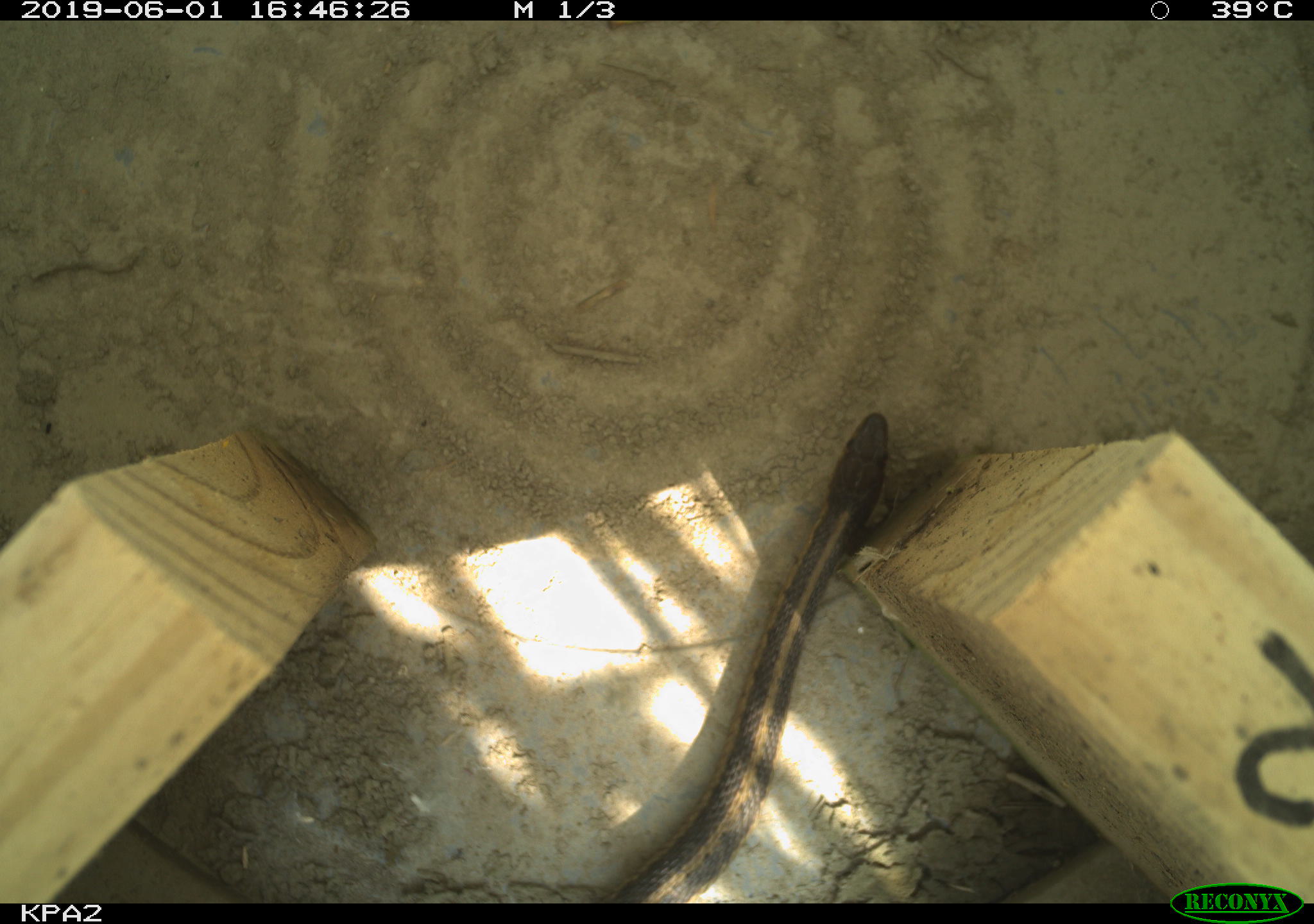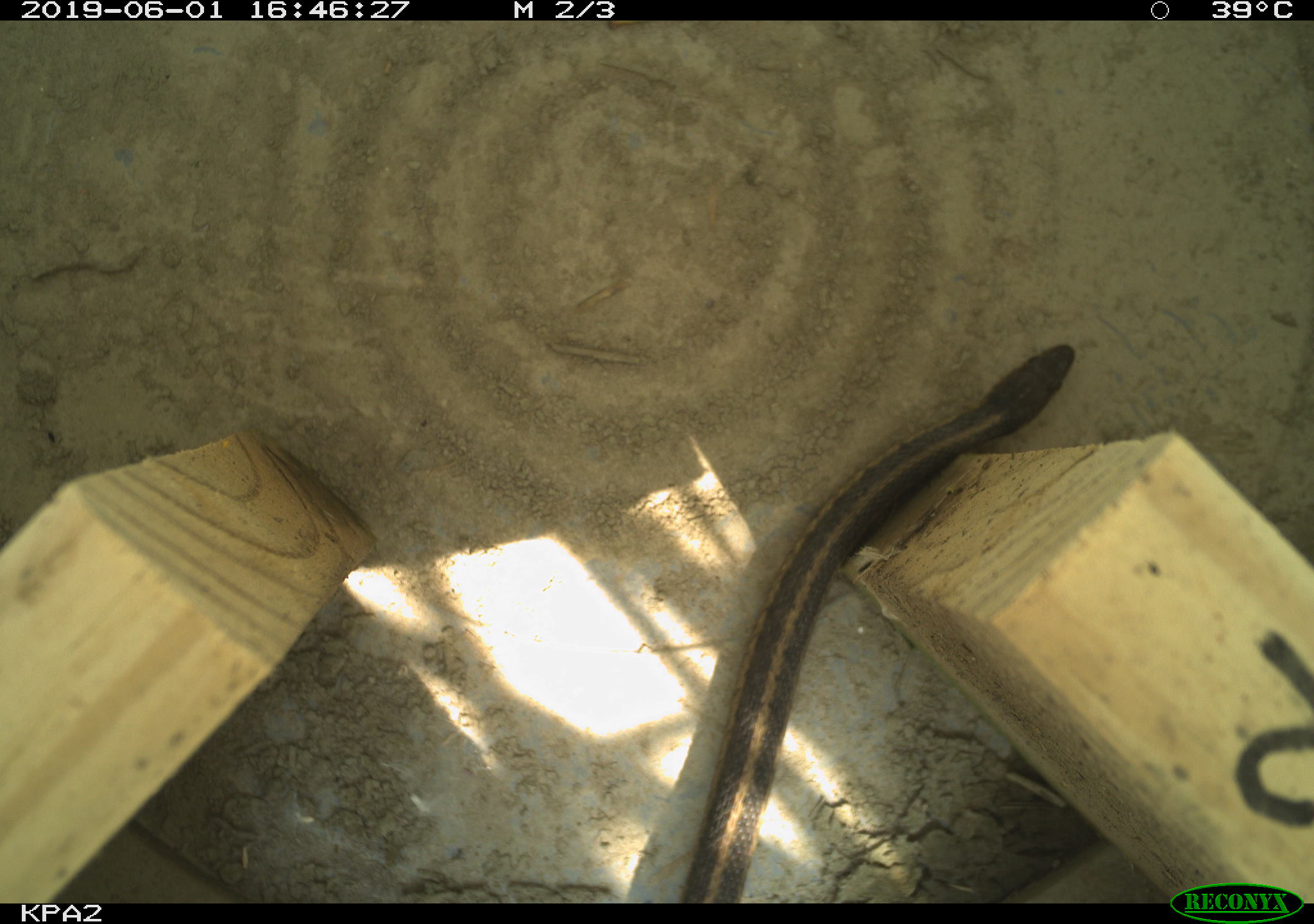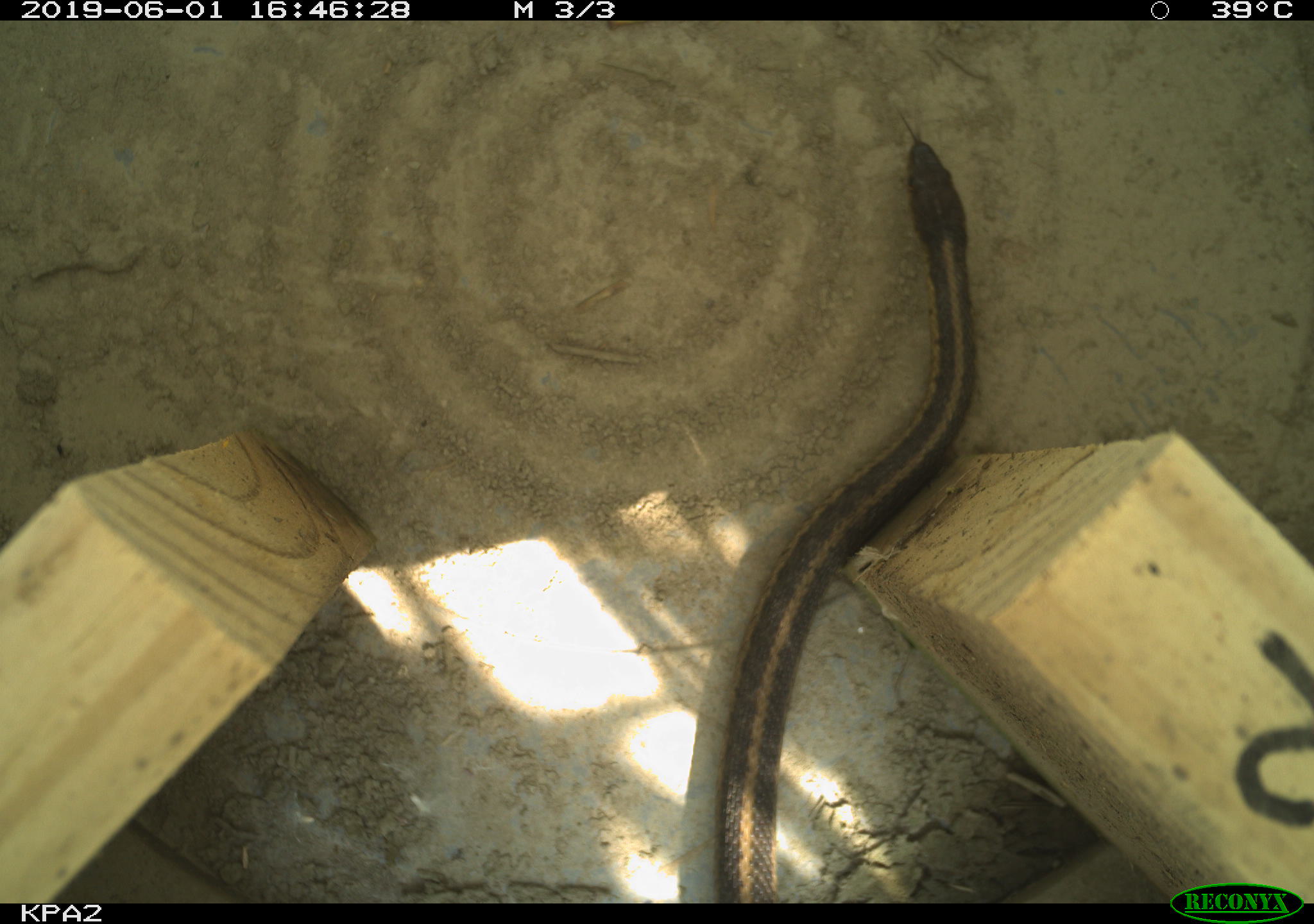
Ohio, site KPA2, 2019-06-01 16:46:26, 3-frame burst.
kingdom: Animalia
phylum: Chordata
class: Reptilia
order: Squamata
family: Colubridae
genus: Thamnophis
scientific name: Thamnophis sirtalis sirtalis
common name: eastern gartersnake